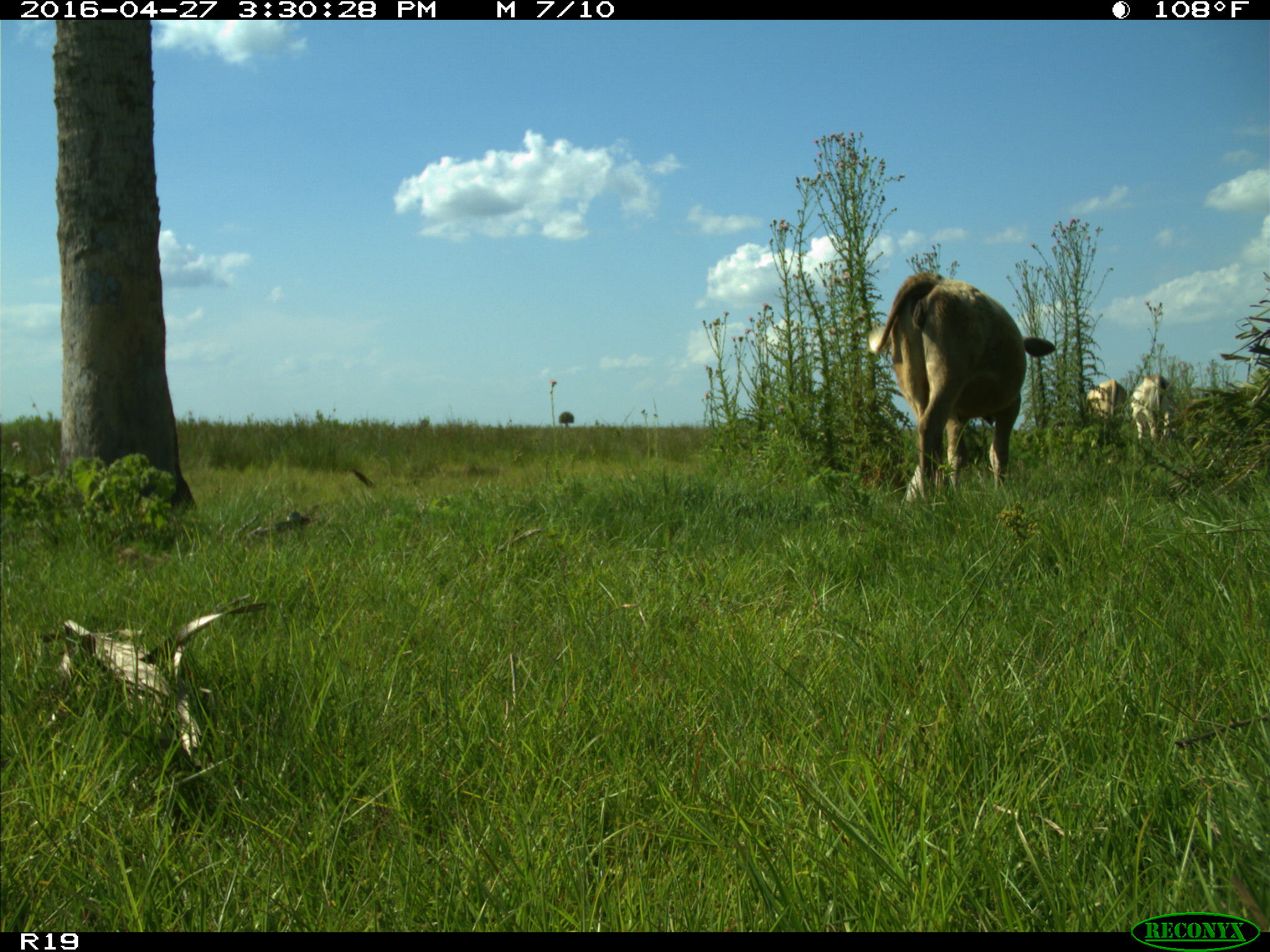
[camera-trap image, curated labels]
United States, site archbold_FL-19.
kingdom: Animalia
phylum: Chordata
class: Mammalia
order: Artiodactyla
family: Bovidae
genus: Bos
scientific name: Bos taurus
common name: domestic cow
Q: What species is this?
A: Bos taurus (domestic cow).